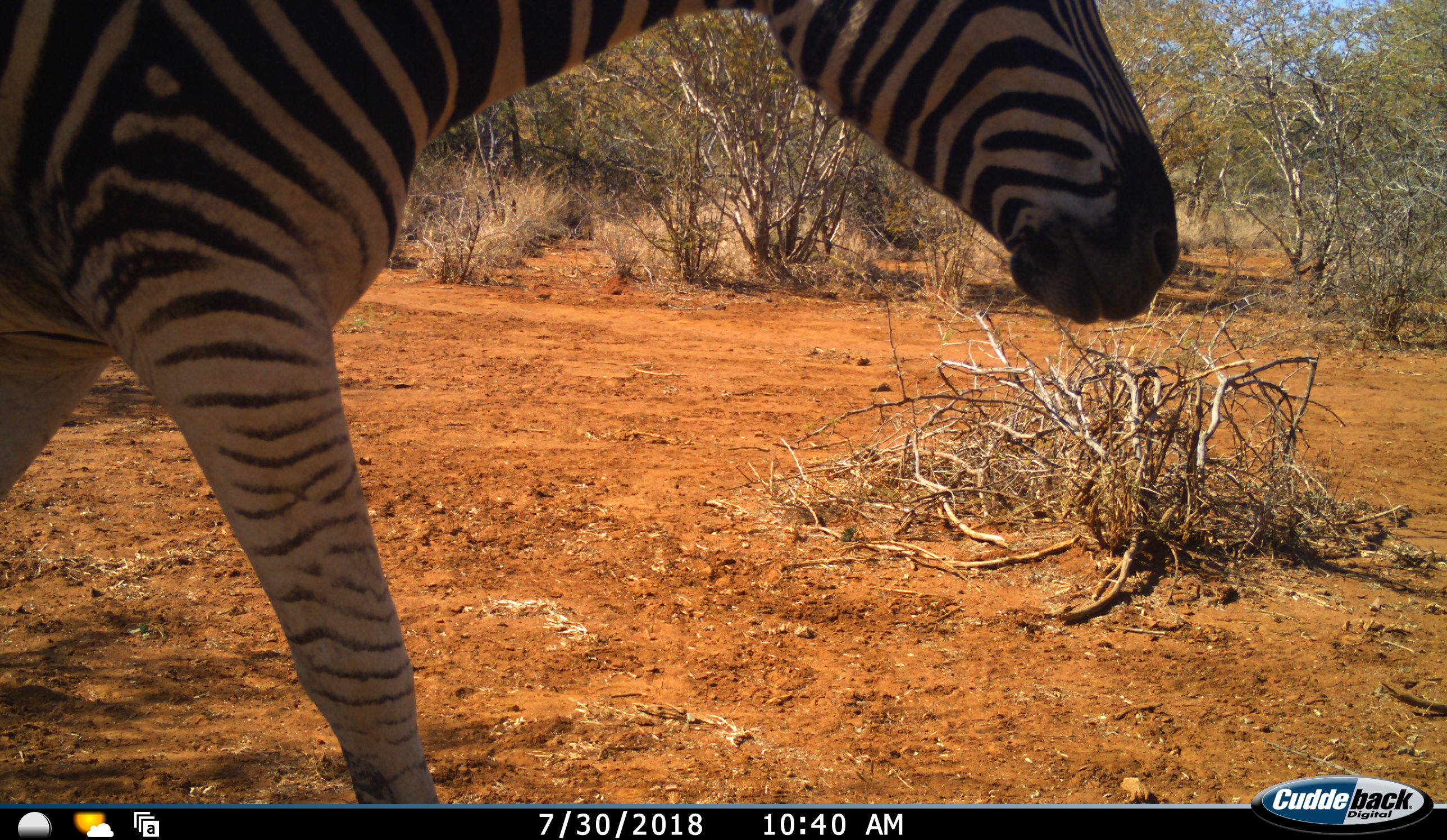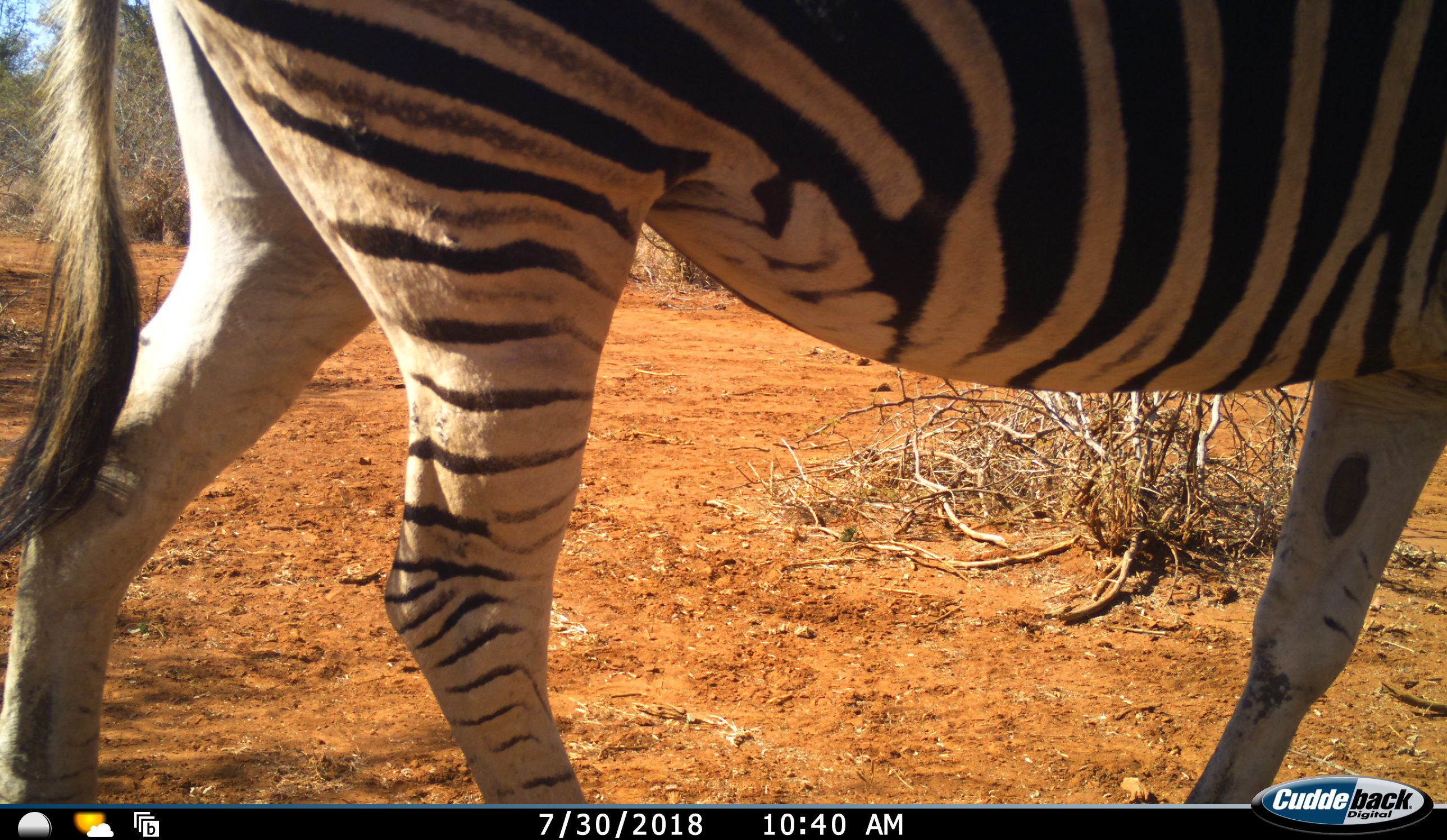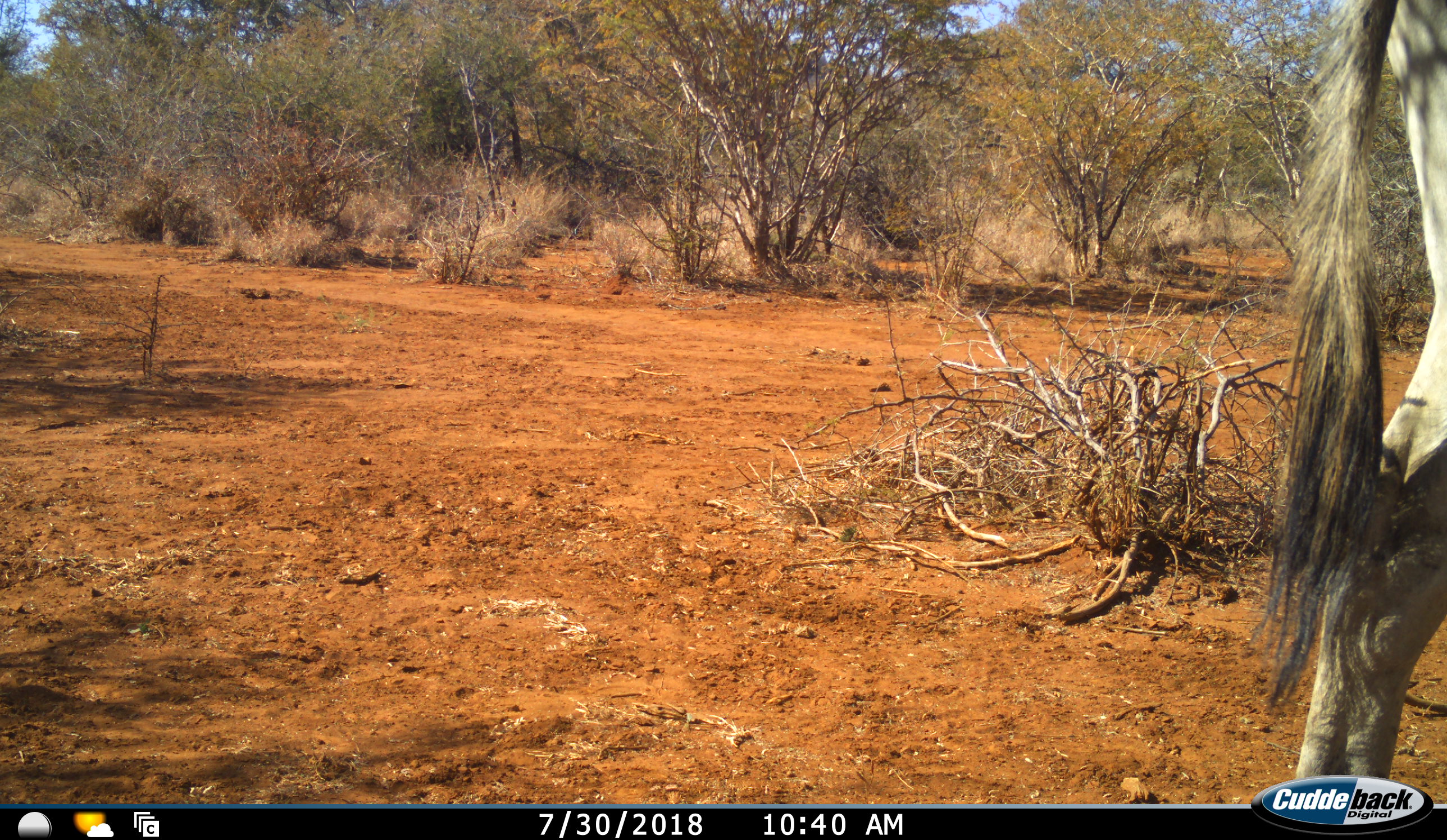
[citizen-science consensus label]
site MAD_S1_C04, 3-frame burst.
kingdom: Animalia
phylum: Chordata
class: Mammalia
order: Perissodactyla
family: Equidae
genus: Equus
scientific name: Equus quagga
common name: plains zebra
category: zebraplains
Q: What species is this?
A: Zebraplains (plains zebra) (Equus quagga).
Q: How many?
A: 1.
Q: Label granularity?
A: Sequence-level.